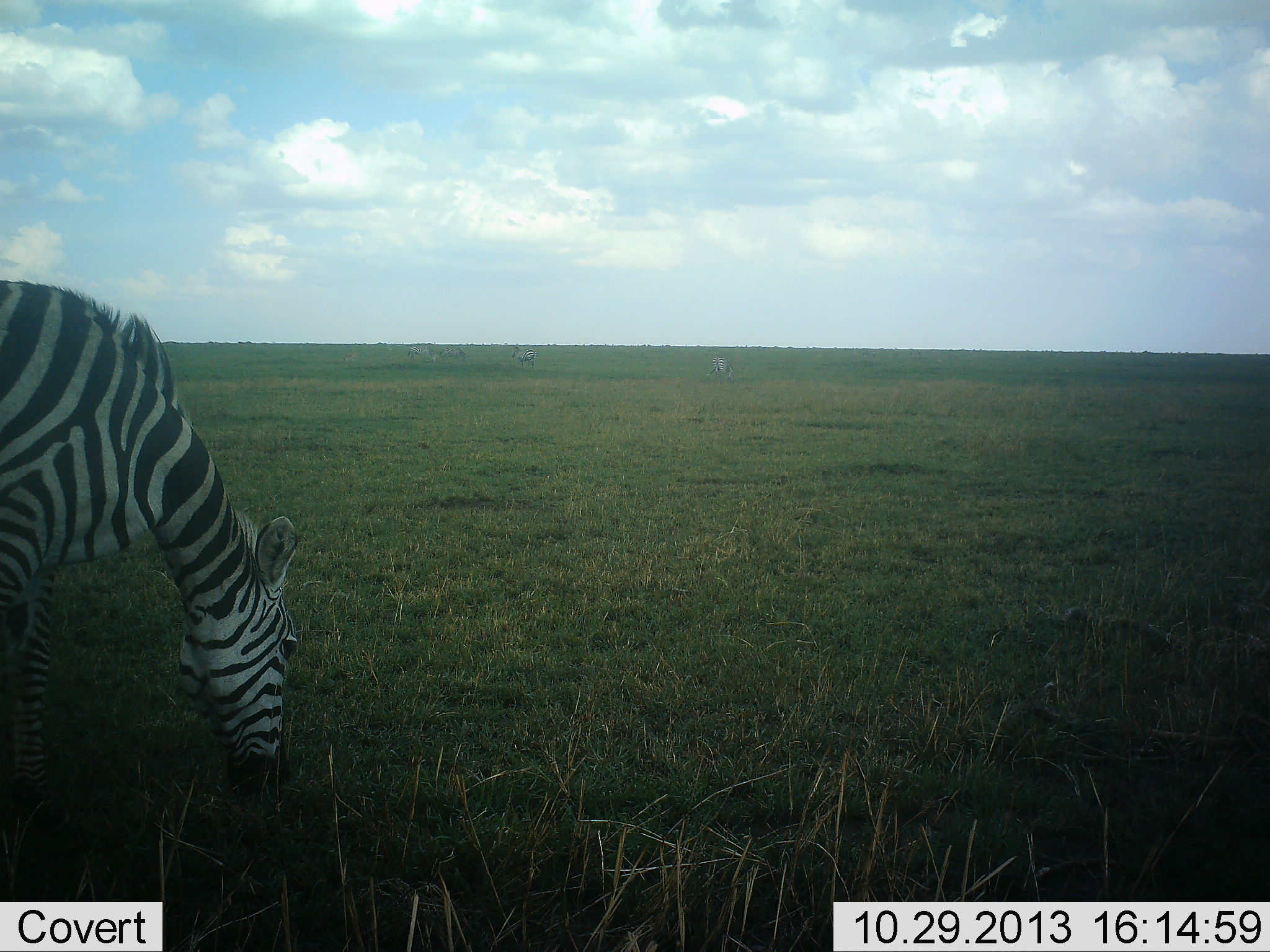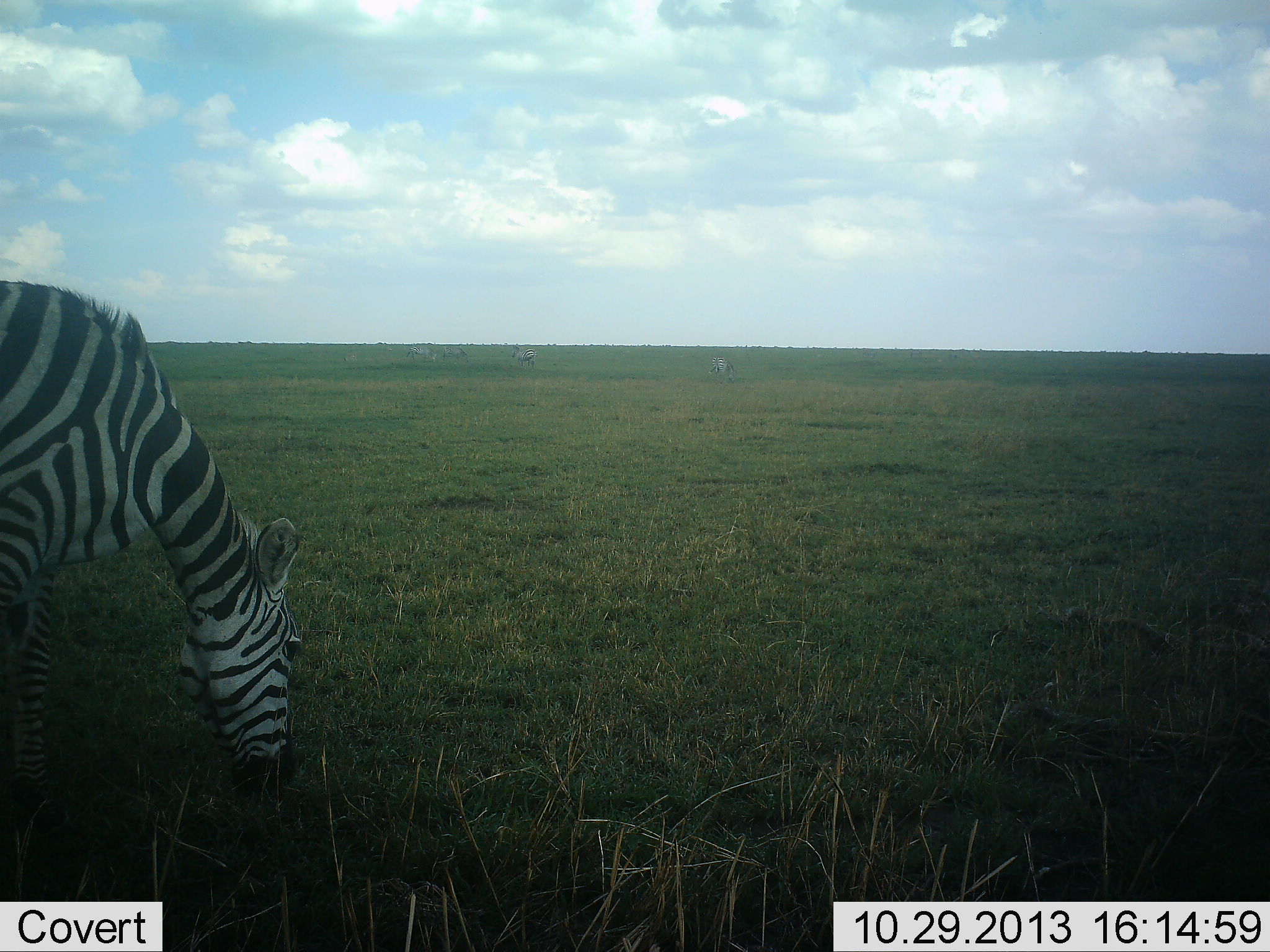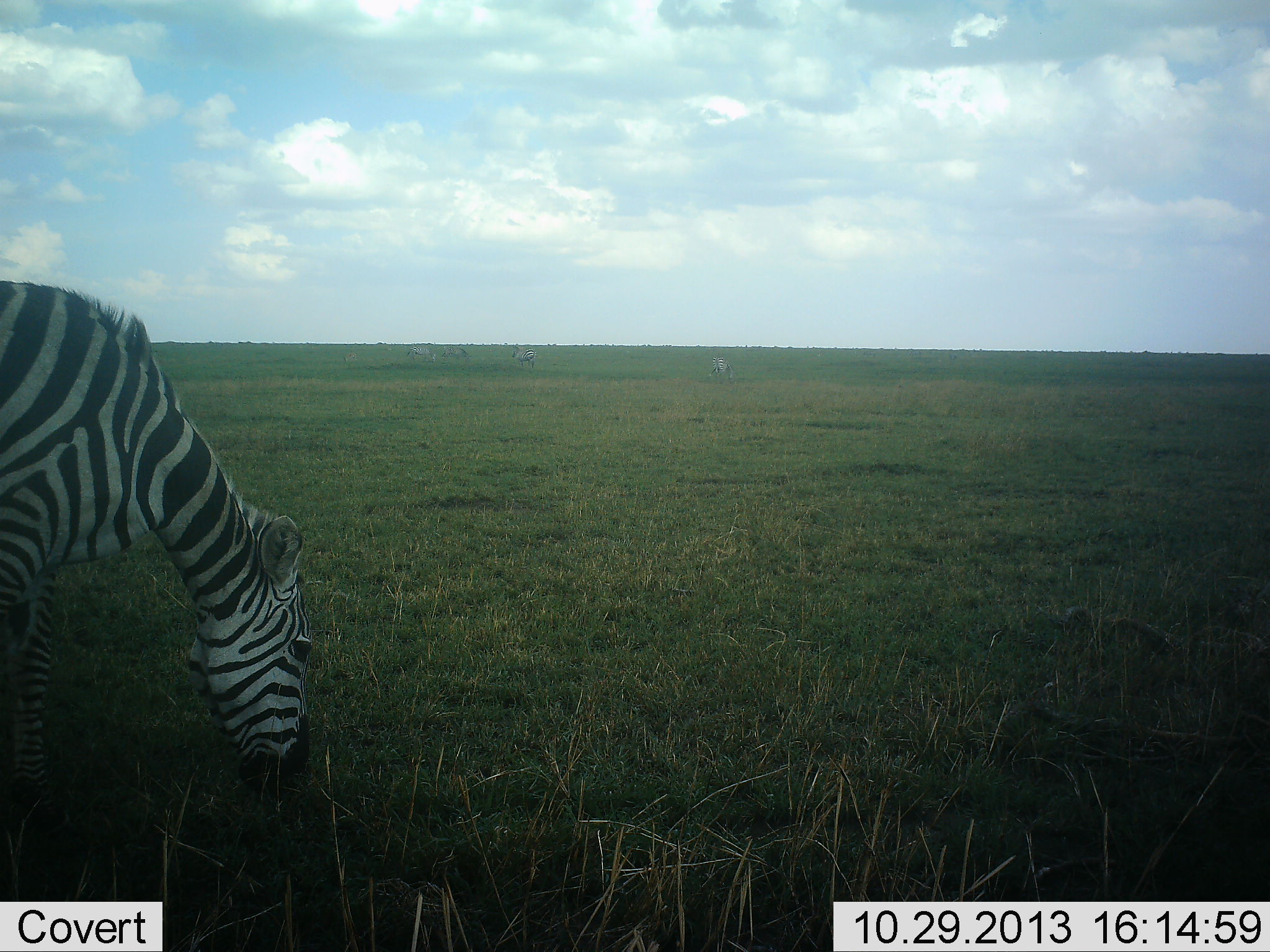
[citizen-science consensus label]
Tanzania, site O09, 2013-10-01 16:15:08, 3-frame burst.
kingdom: Animalia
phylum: Chordata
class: Mammalia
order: Perissodactyla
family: Equidae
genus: Equus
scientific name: Equus quagga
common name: plains zebra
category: zebra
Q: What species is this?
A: Zebra (plains zebra) (Equus quagga).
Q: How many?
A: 1.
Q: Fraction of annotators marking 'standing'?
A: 31%.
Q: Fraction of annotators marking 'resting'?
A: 0%.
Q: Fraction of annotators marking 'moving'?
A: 0%.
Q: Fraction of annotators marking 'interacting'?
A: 0%.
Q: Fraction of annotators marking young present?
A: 0%.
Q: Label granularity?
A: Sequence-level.